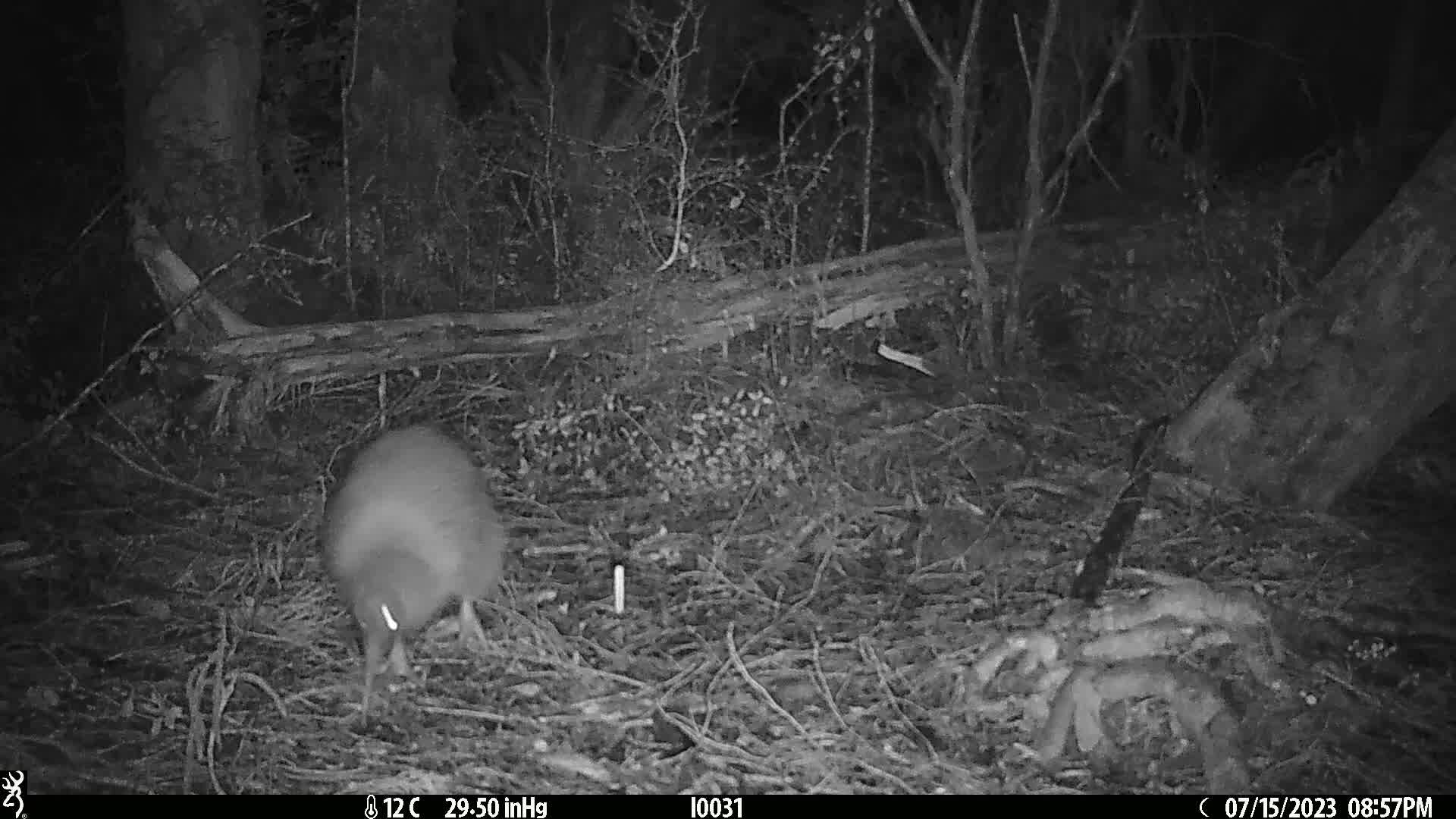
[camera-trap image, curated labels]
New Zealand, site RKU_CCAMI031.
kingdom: Animalia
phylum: Chordata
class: Aves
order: Apterygiformes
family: Apterygidae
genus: Apteryx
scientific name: Apteryx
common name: kiwi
Kiwi (Apteryx).